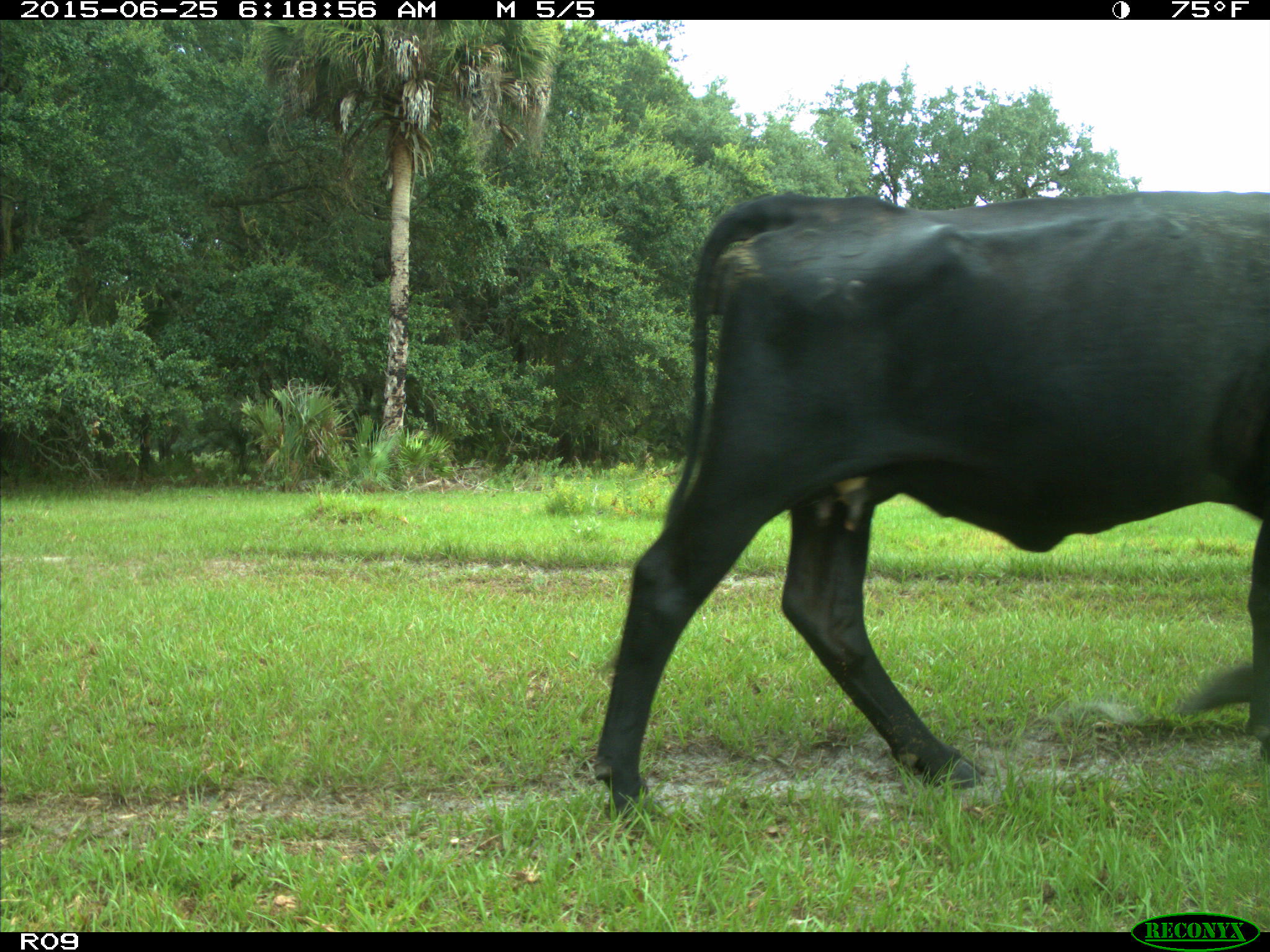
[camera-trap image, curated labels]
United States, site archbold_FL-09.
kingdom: Animalia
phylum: Chordata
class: Mammalia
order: Artiodactyla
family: Bovidae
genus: Bos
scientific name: Bos taurus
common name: domestic cow